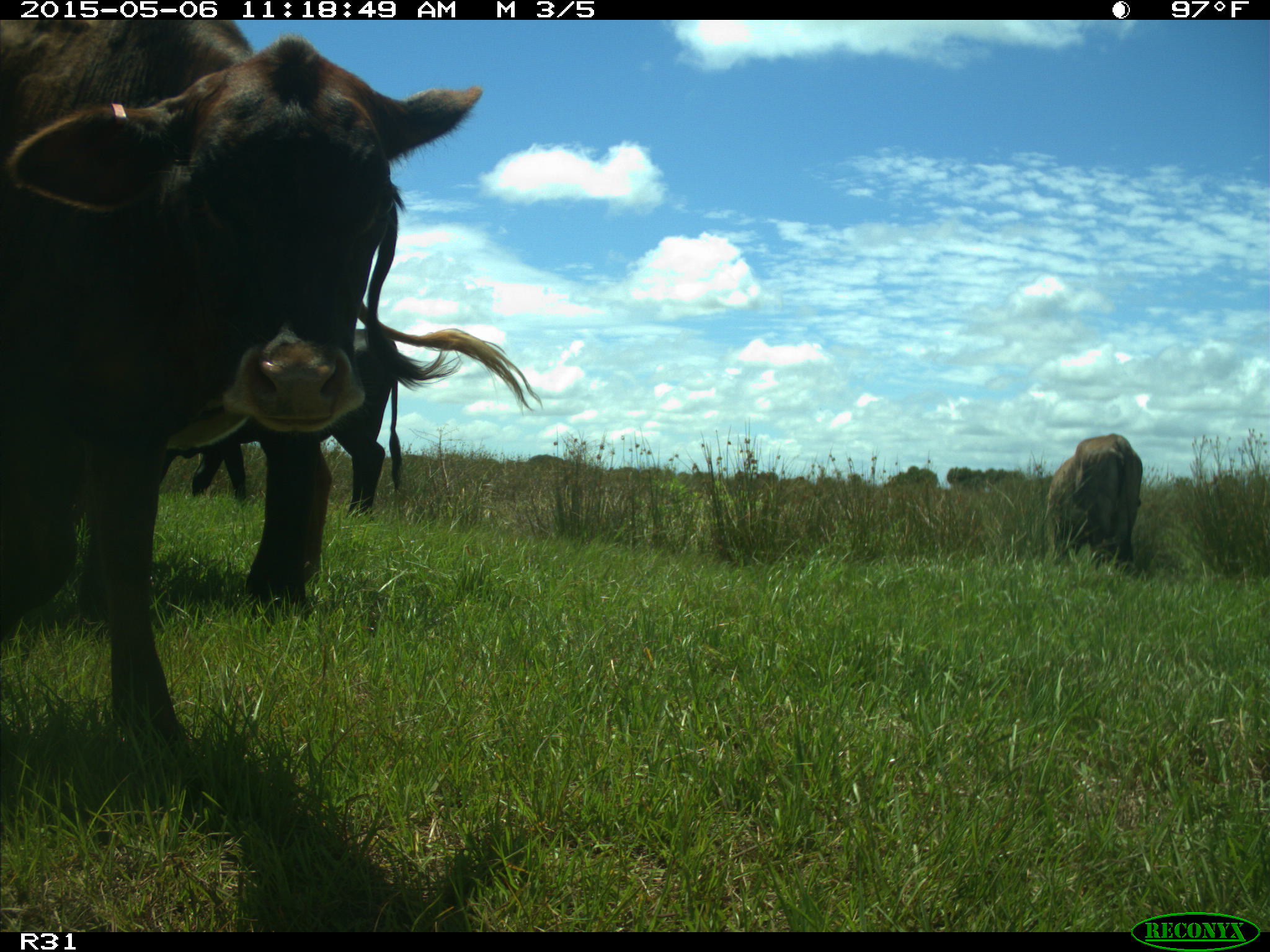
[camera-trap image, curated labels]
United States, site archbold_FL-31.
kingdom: Animalia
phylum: Chordata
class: Mammalia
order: Artiodactyla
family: Bovidae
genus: Bos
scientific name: Bos taurus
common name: domestic cow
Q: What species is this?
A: Bos taurus (domestic cow).